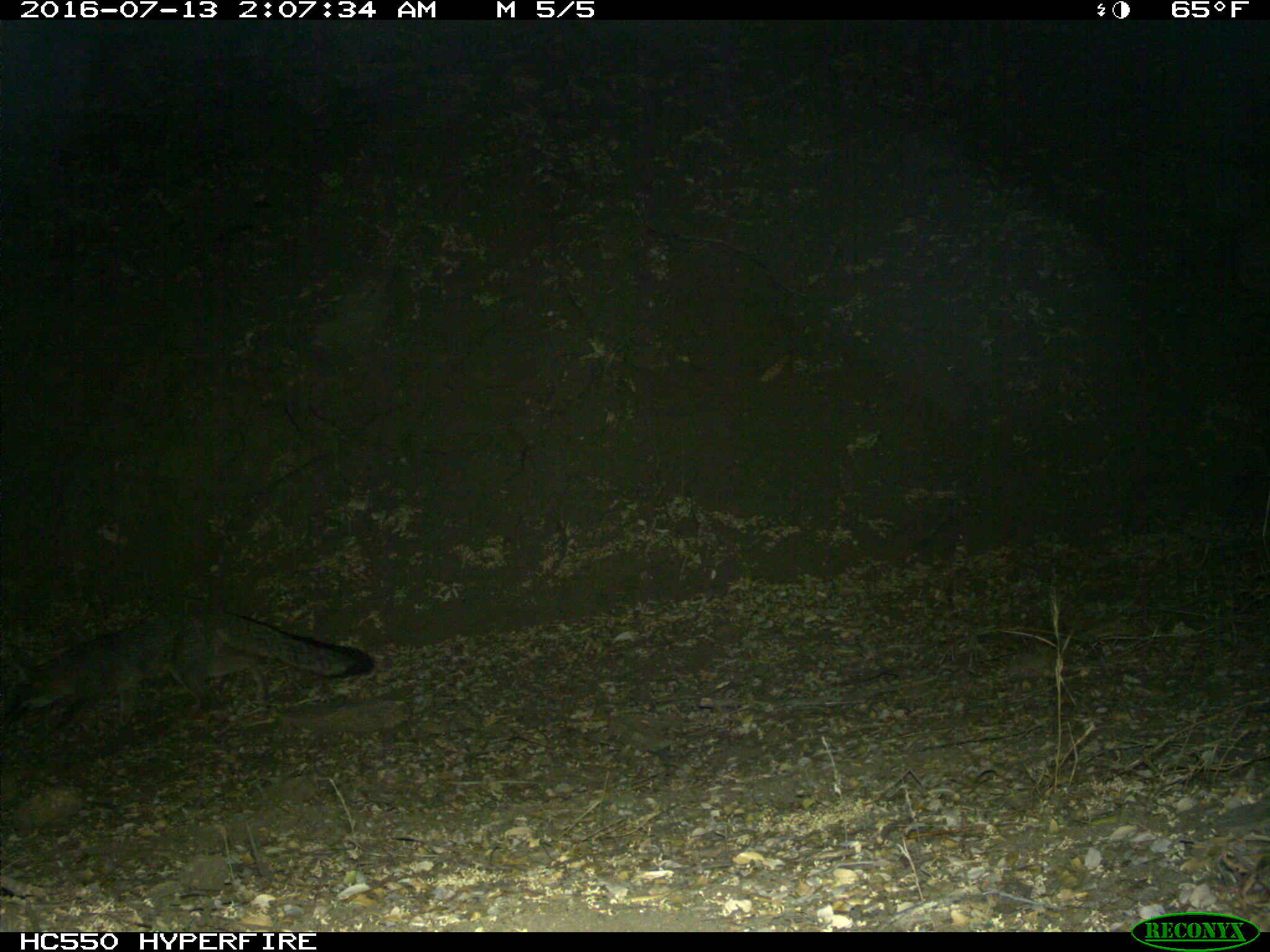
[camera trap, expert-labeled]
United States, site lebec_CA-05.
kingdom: Animalia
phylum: Chordata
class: Mammalia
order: Carnivora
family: Canidae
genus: Urocyon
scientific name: Urocyon cinereoargenteus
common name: gray fox